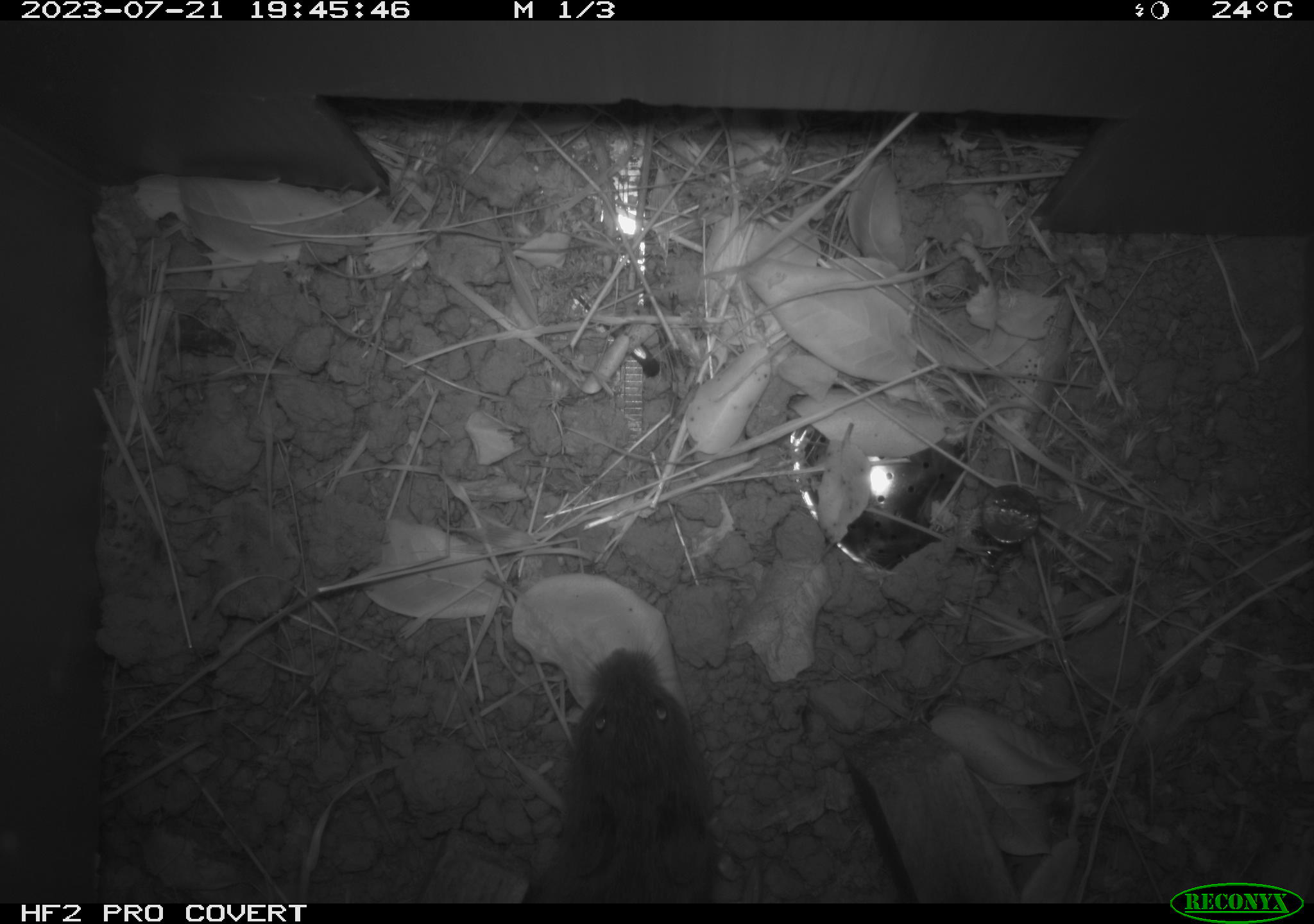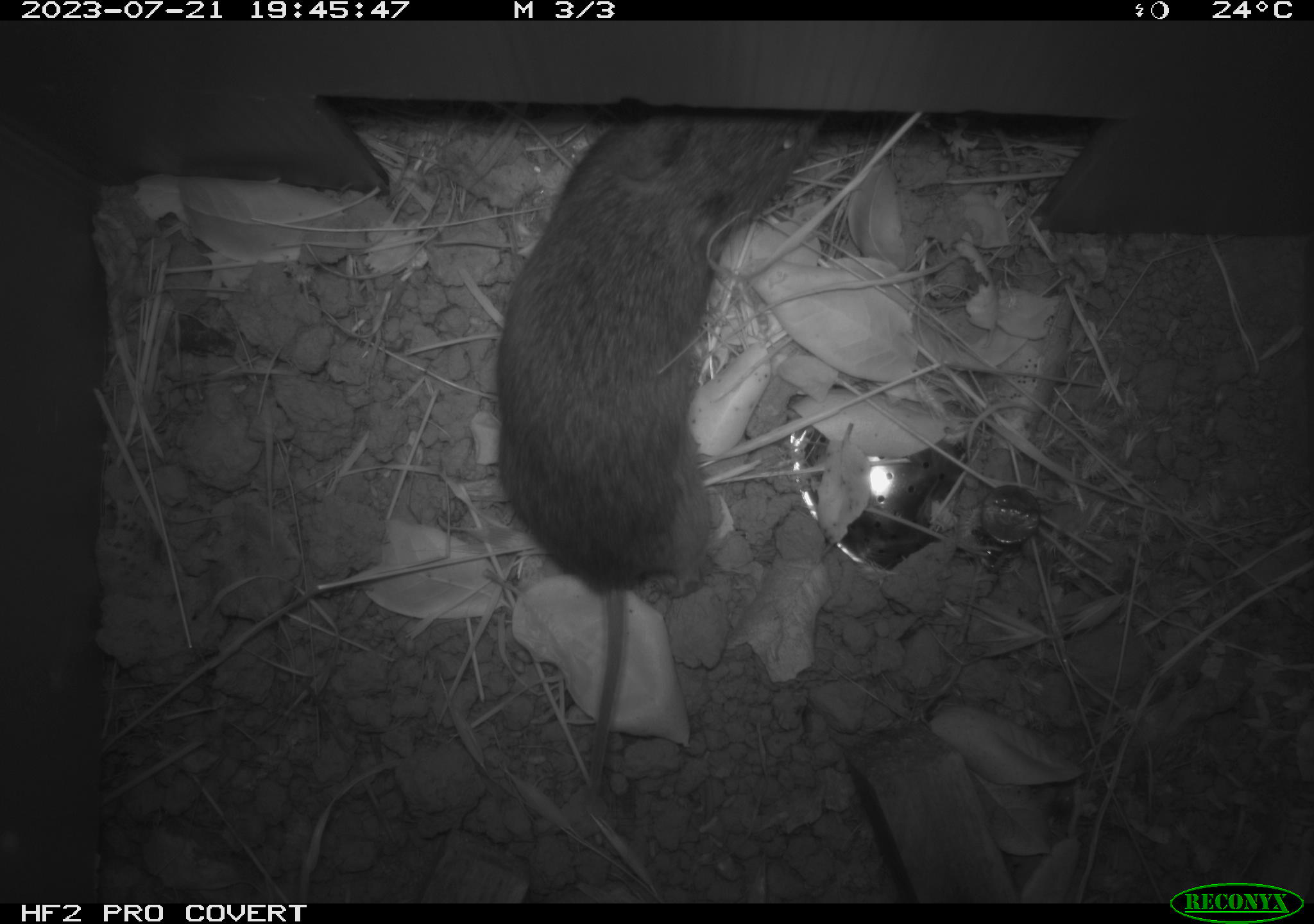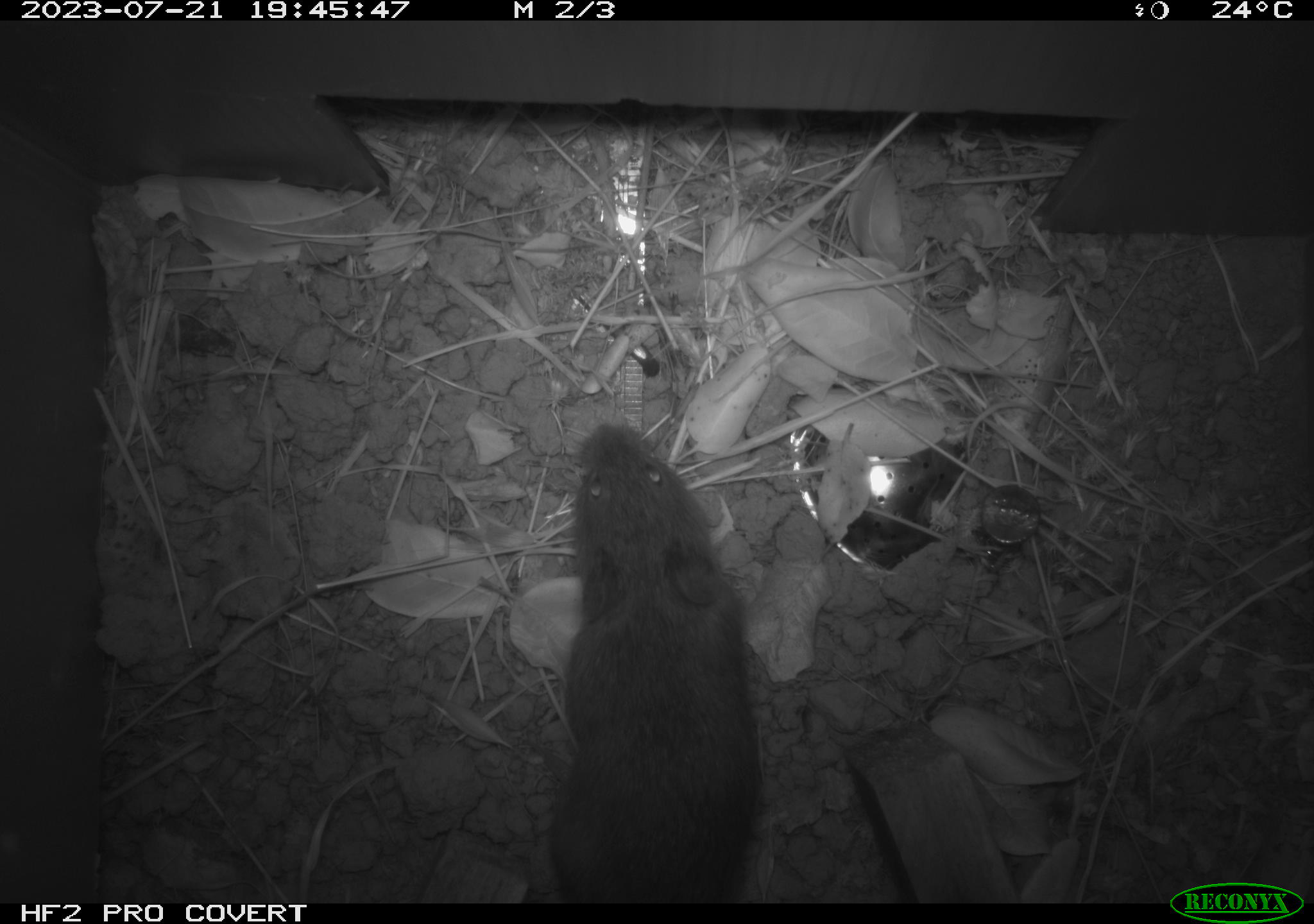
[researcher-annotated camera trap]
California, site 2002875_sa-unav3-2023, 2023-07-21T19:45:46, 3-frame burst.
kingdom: Animalia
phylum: Chordata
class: Mammalia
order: Rodentia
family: Cricetidae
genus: Microtus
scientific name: Microtus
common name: meadow vole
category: microtus species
Microtus species (meadow vole) (Microtus).